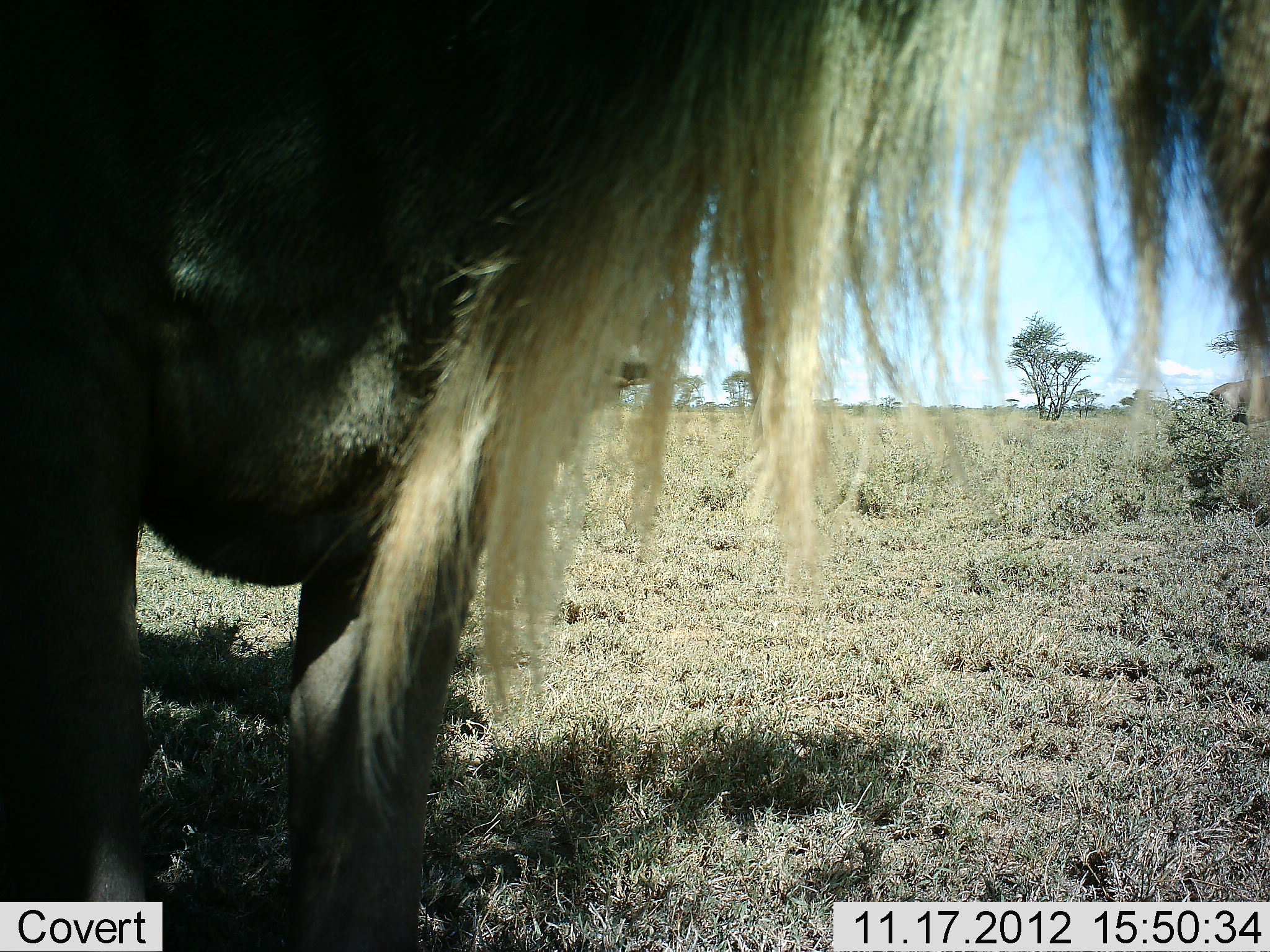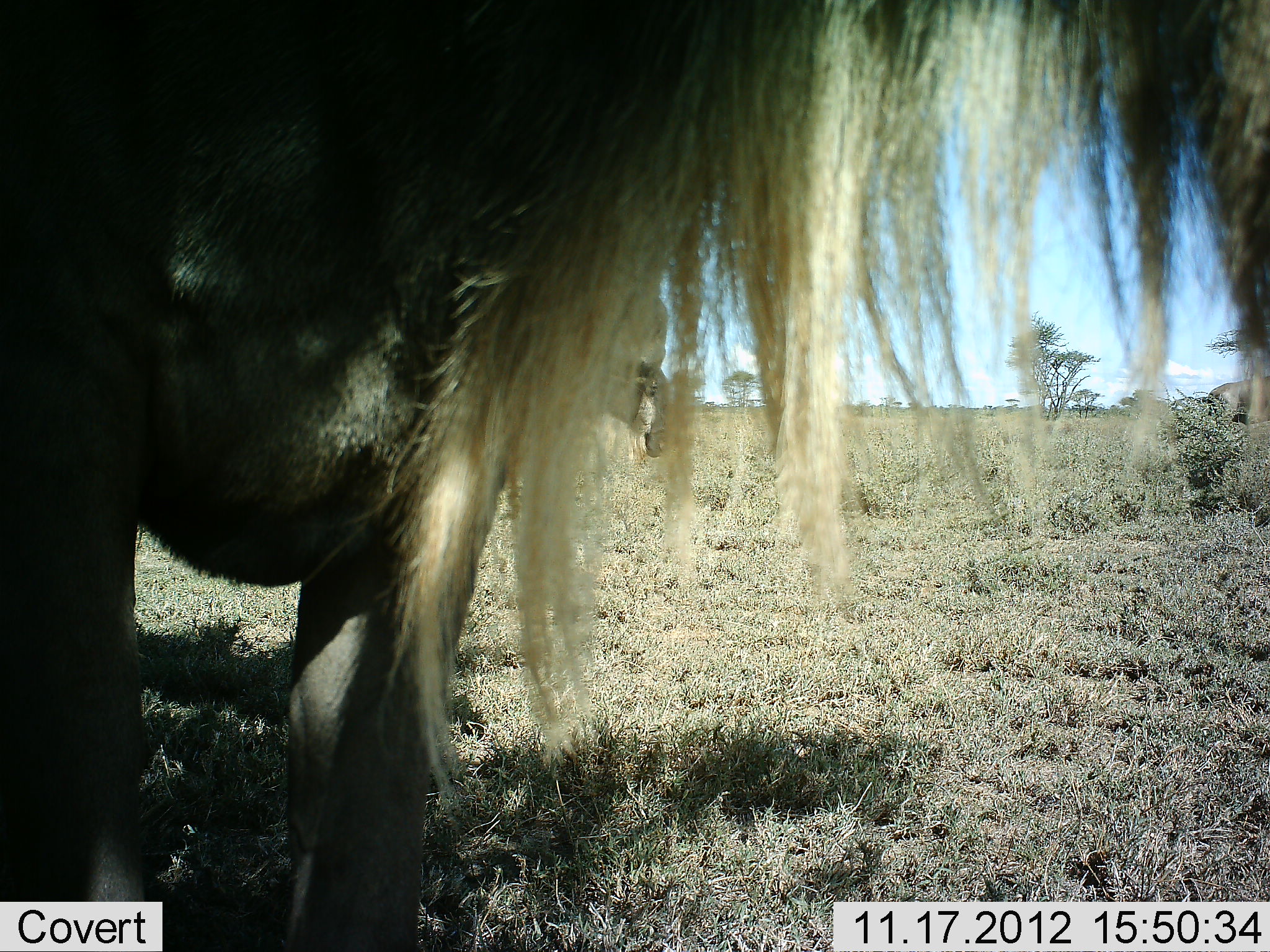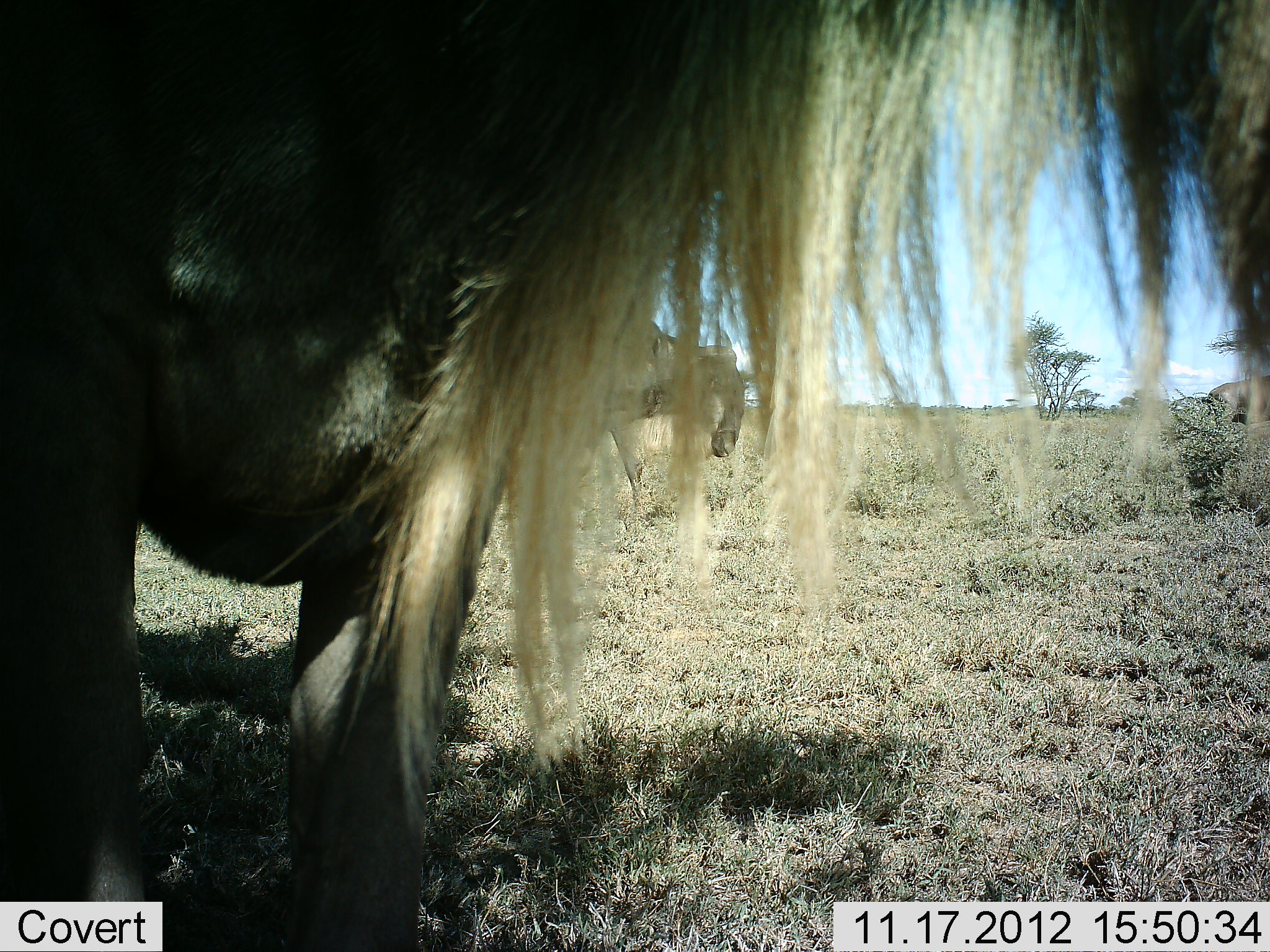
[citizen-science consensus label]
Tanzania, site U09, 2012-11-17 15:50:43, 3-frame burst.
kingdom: Animalia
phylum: Chordata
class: Mammalia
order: Artiodactyla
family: Bovidae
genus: Connochaetes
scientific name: Connochaetes taurinus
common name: blue wildebeest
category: wildebeest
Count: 2.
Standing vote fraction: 100%.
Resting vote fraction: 0%.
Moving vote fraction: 60%.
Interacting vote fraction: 0%.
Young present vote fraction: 0%.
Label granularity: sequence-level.